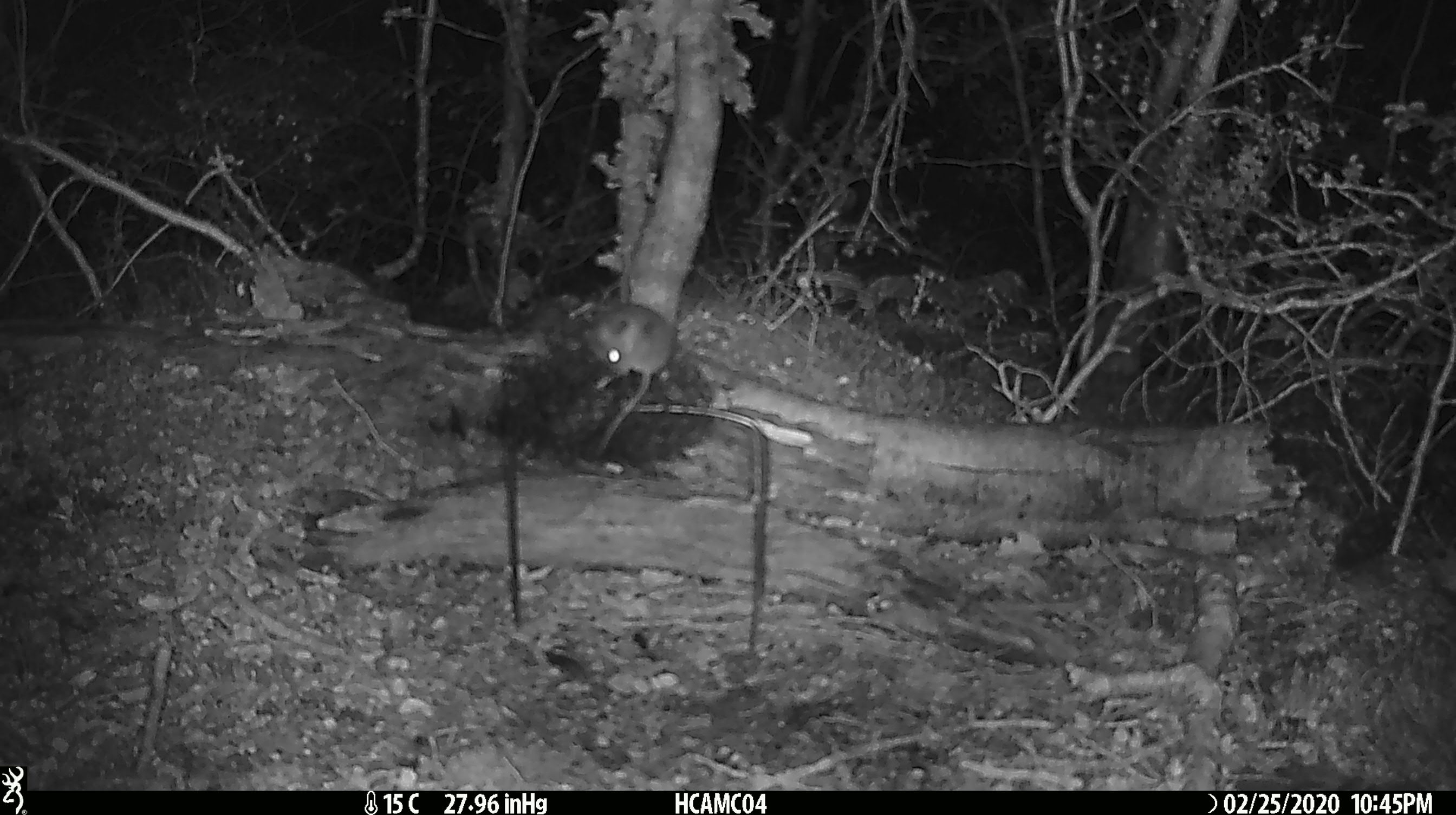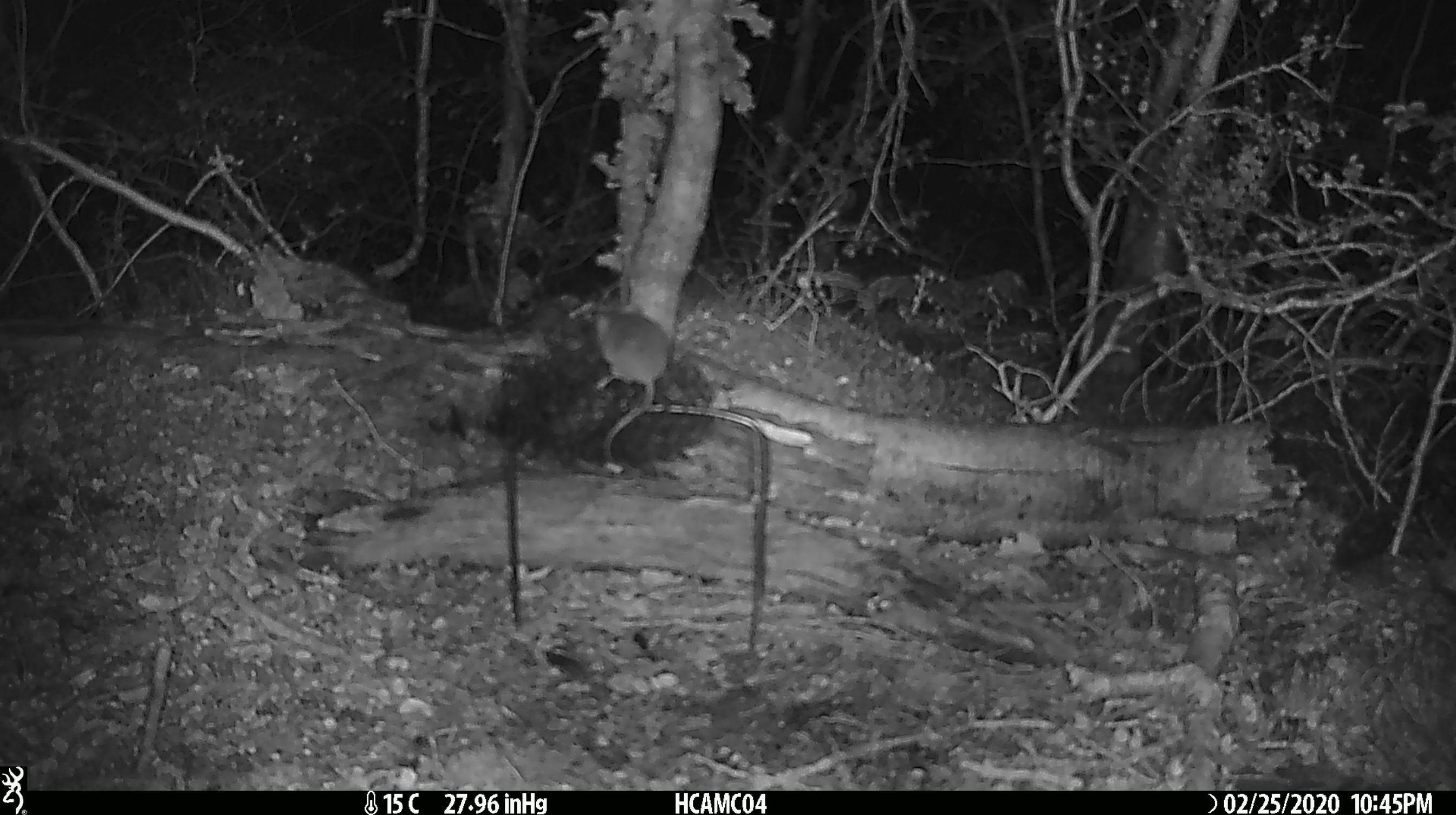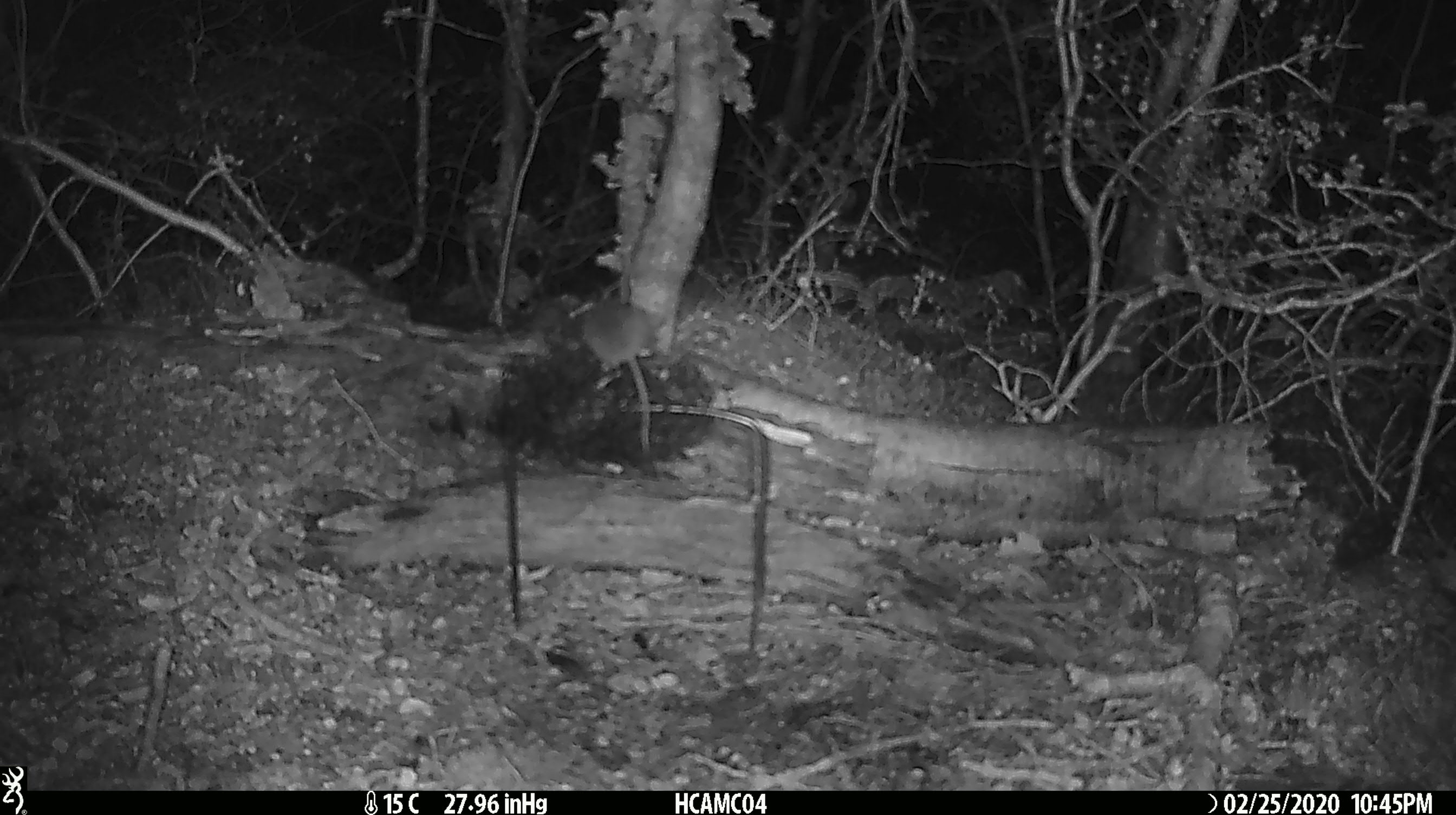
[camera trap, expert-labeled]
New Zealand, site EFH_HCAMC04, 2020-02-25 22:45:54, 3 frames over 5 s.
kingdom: Animalia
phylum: Chordata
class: Mammalia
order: Rodentia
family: Muridae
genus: Mus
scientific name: Mus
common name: mouse